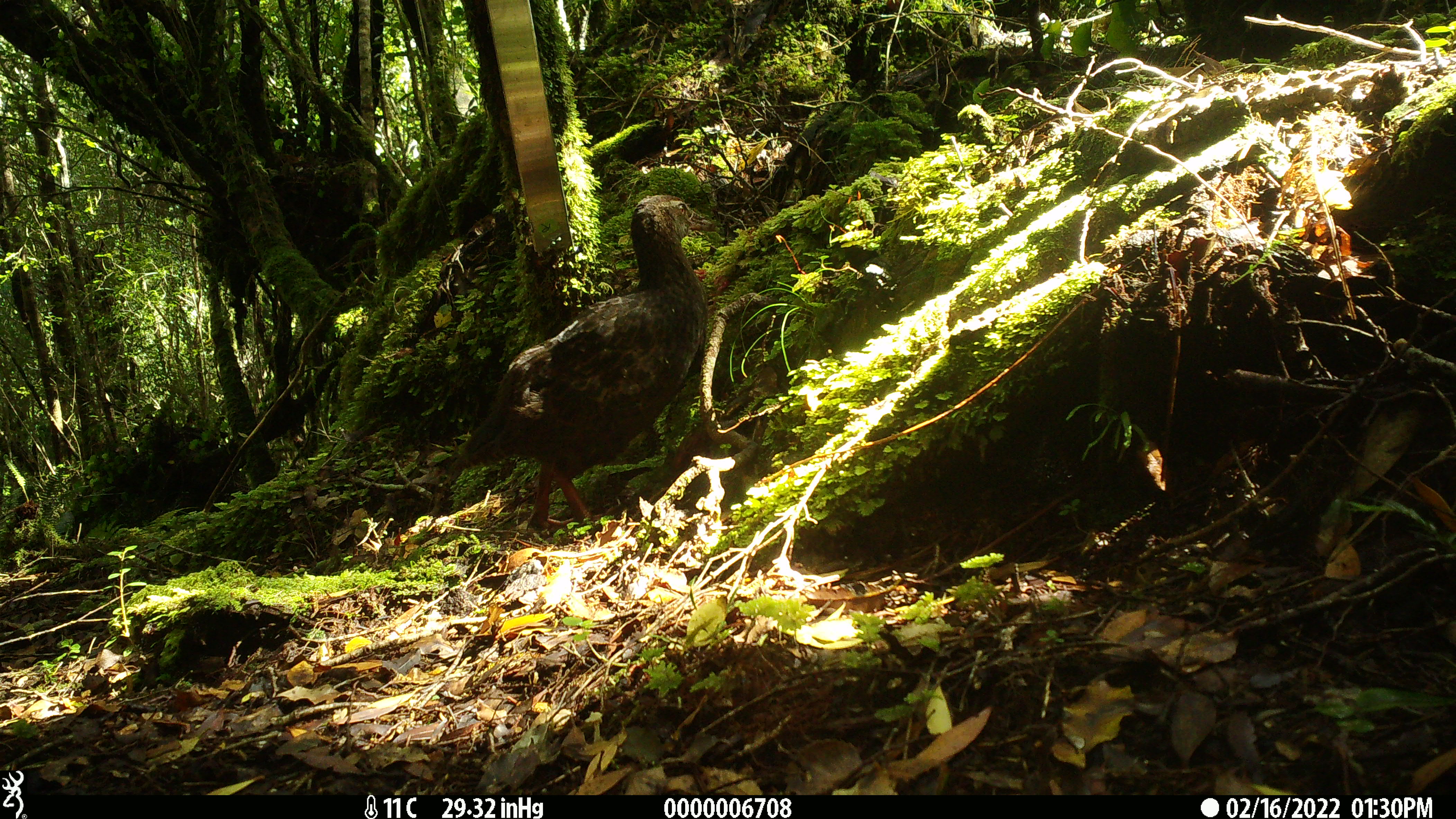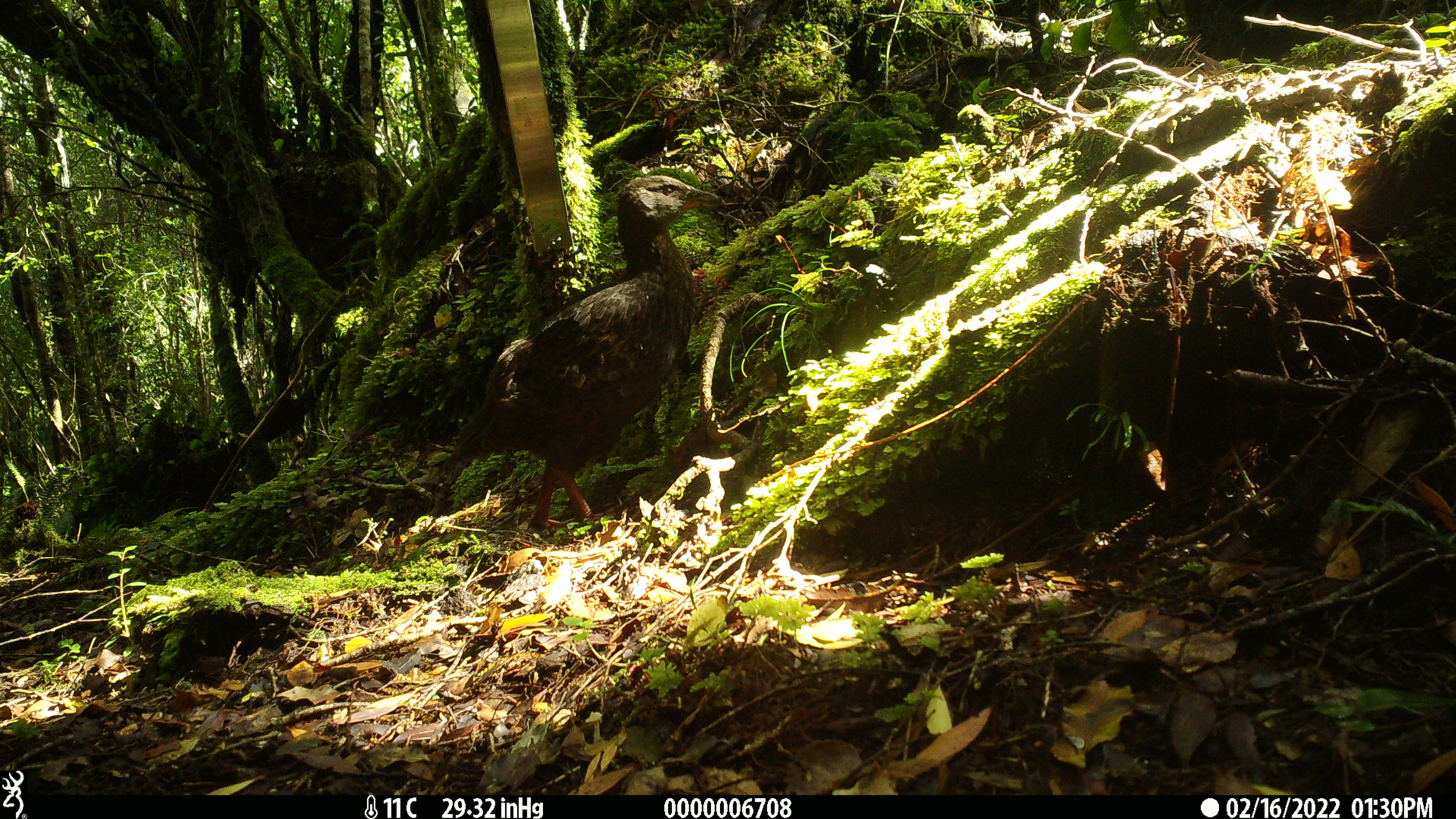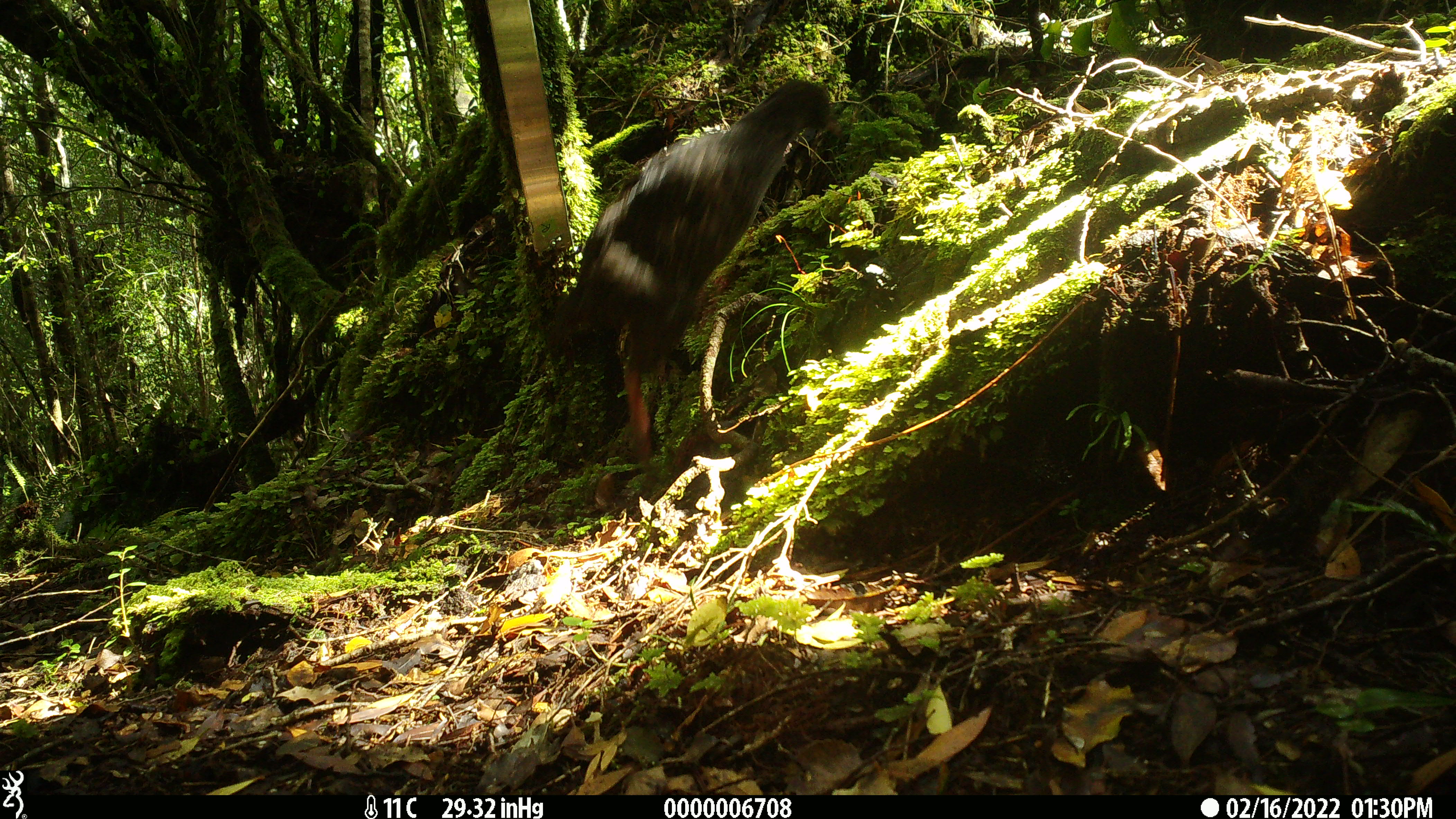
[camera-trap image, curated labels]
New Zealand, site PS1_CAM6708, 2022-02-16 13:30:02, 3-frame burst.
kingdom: Animalia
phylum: Chordata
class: Aves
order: Gruiformes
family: Rallidae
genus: Gallirallus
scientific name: Gallirallus australis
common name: weka